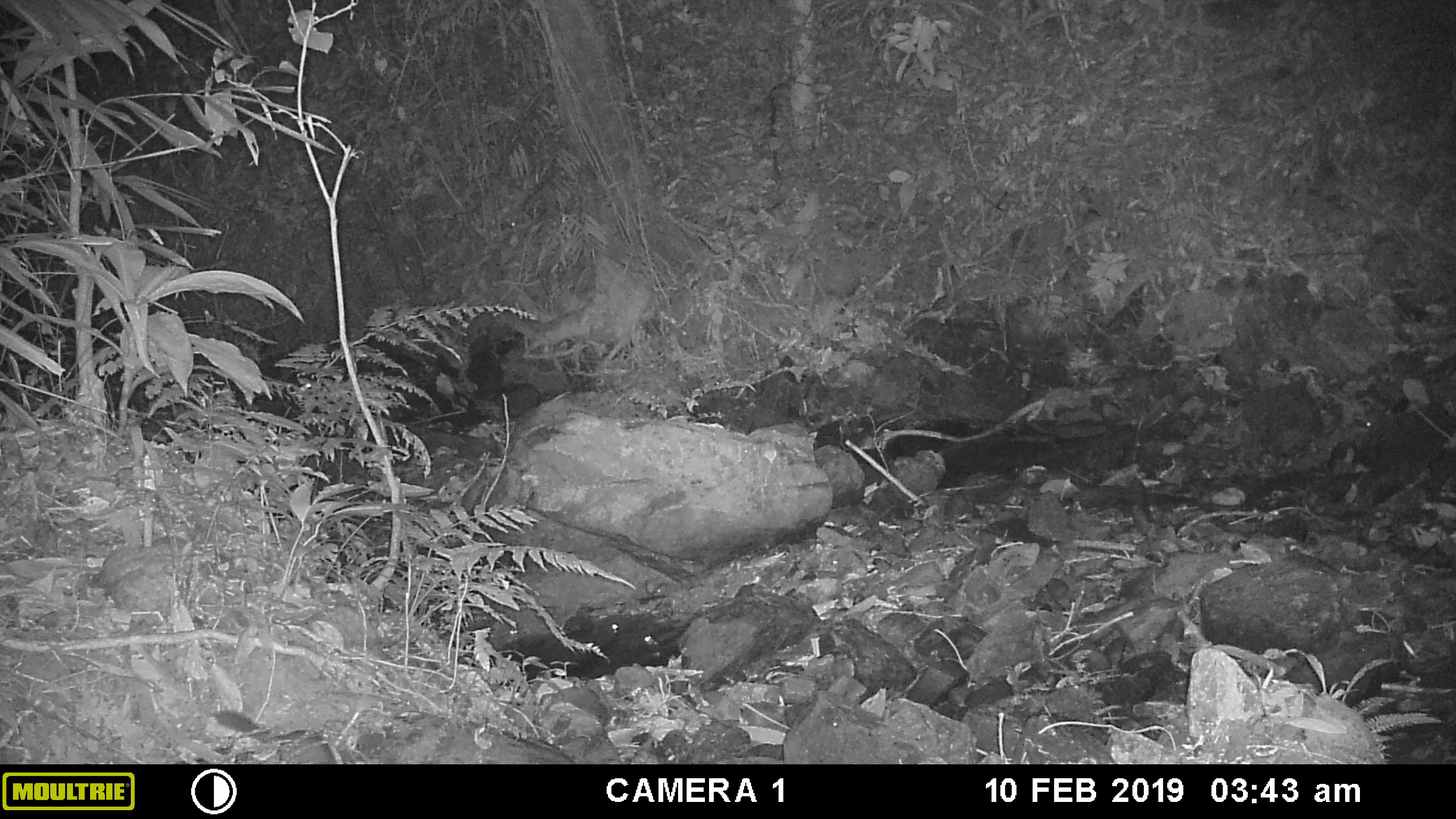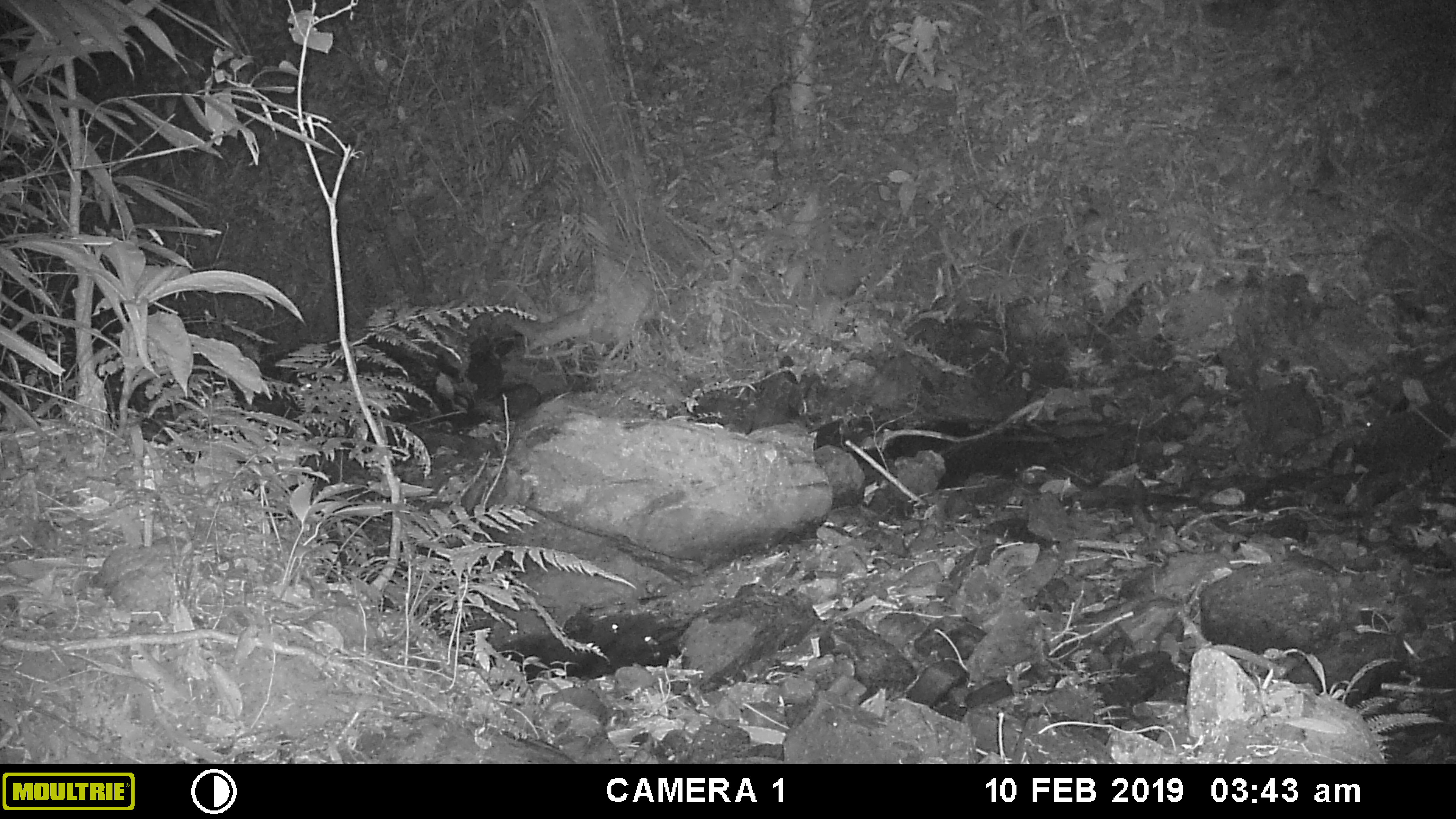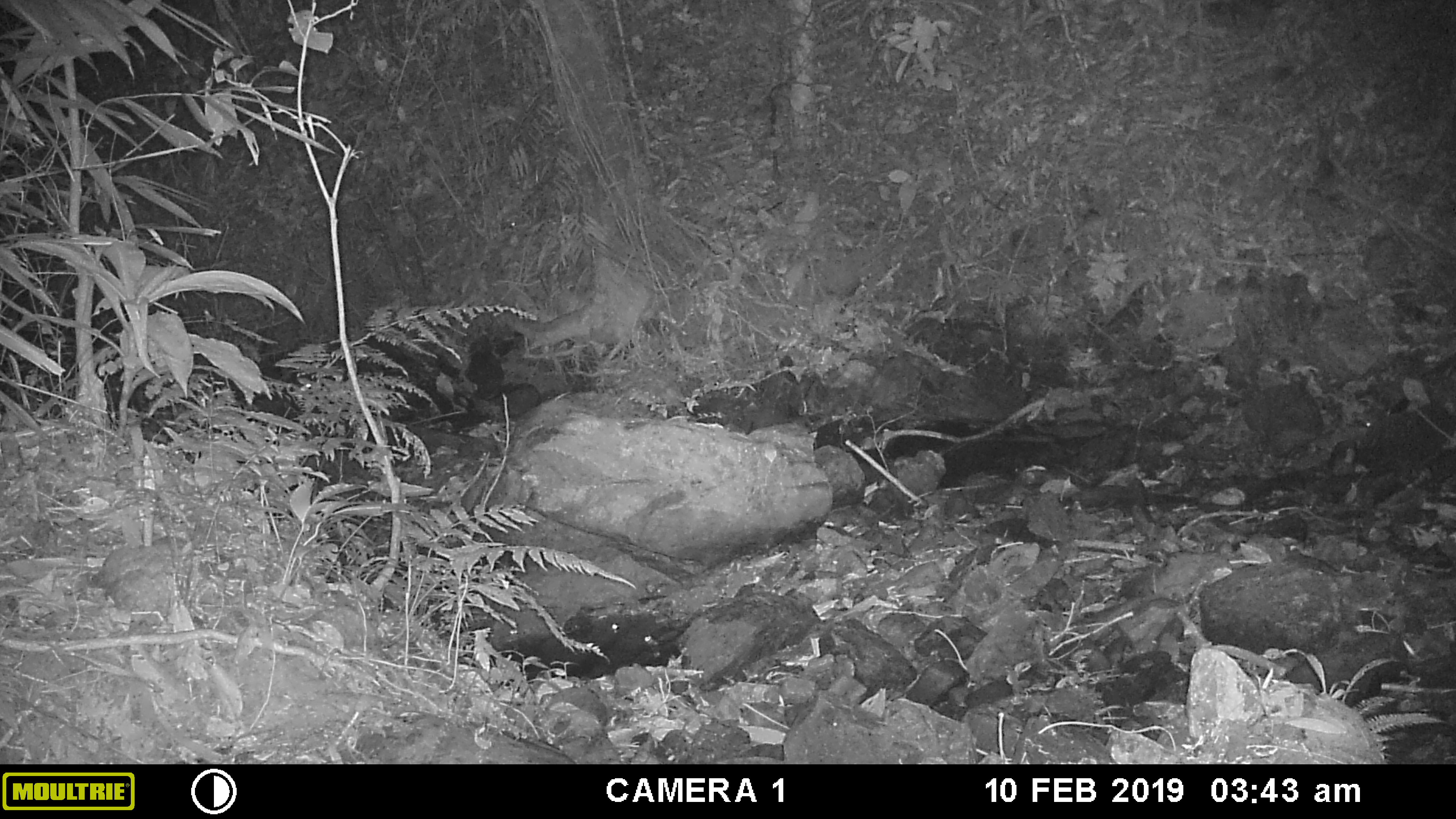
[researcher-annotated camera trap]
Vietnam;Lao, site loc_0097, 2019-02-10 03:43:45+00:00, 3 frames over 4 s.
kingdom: Animalia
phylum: Chordata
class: Mammalia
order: Carnivora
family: Mustelidae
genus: Melogale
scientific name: Melogale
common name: ferret badger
Ferret badger (Melogale). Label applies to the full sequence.